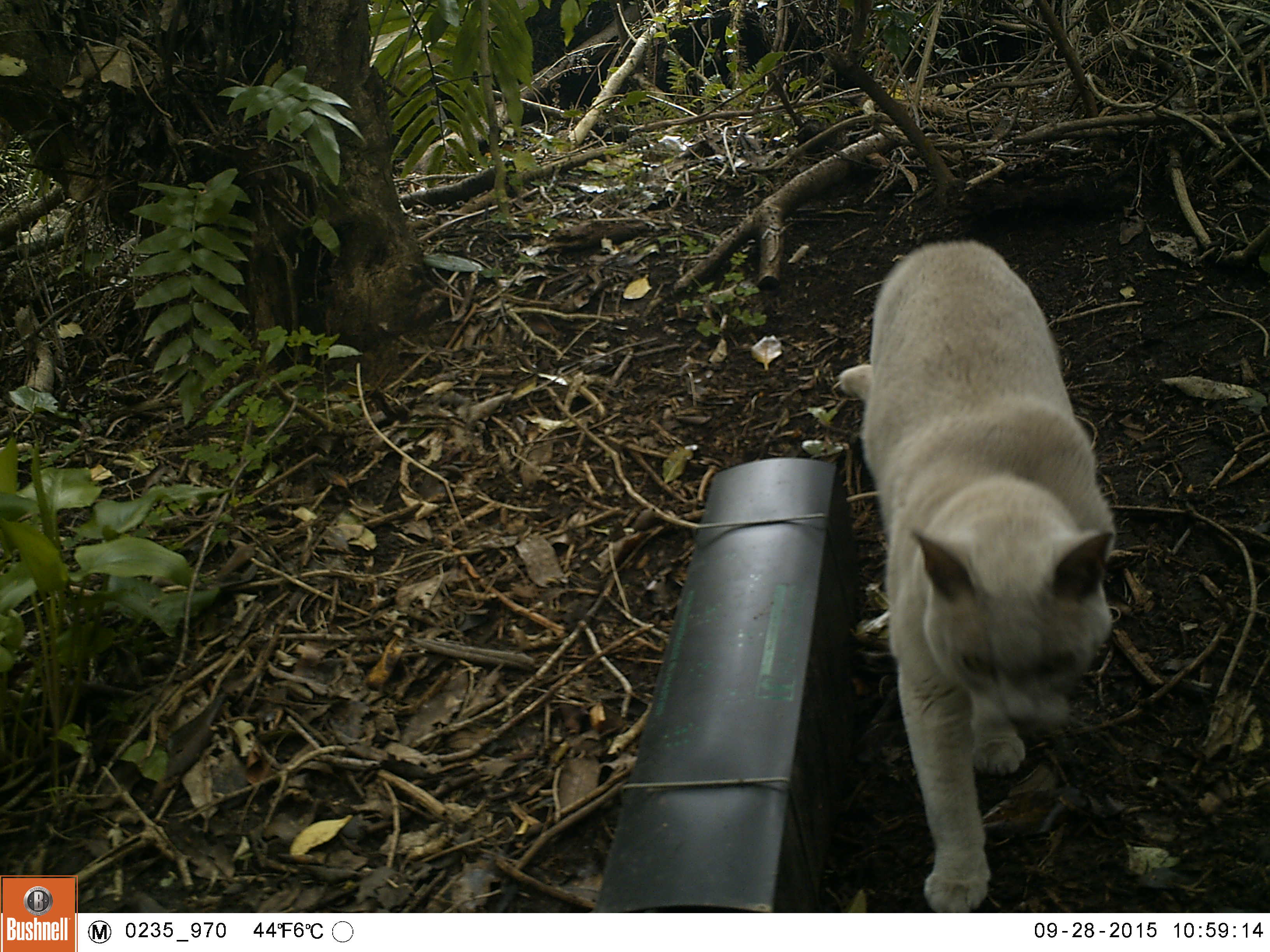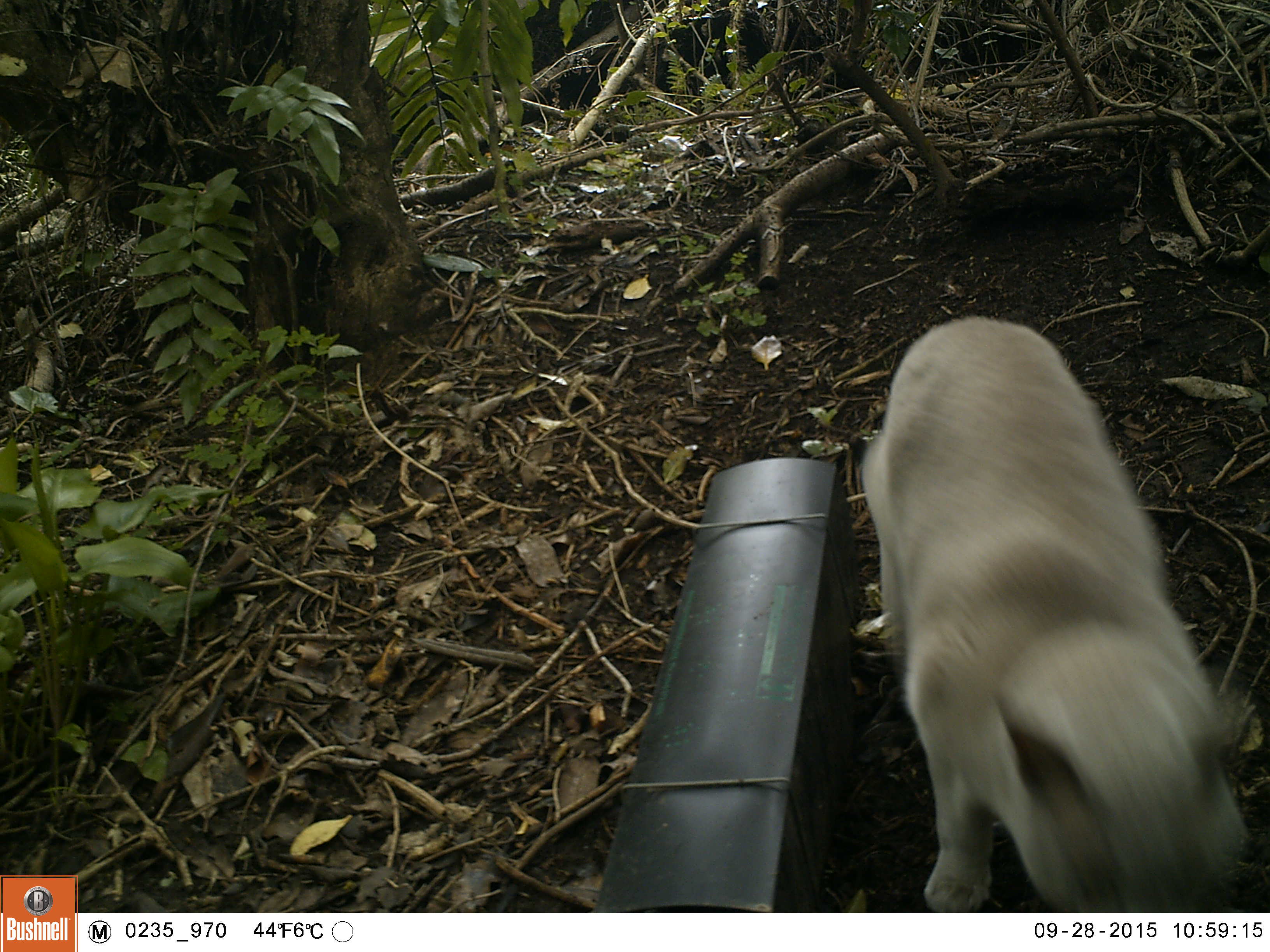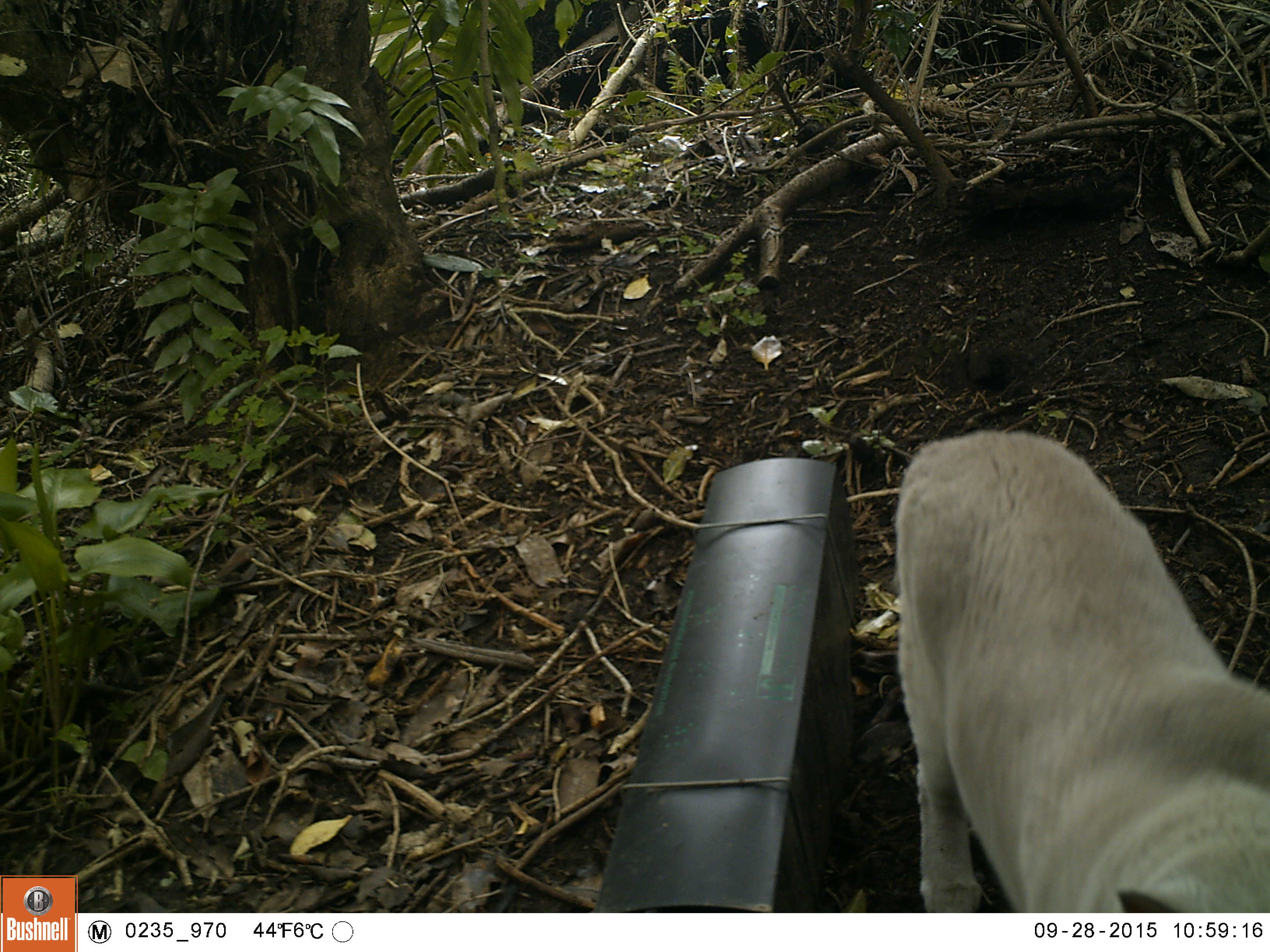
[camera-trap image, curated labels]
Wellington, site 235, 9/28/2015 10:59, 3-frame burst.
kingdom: Animalia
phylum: Chordata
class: Mammalia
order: Carnivora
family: Felidae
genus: Felis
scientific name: Felis catus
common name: cat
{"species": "cat (Felis catus)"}